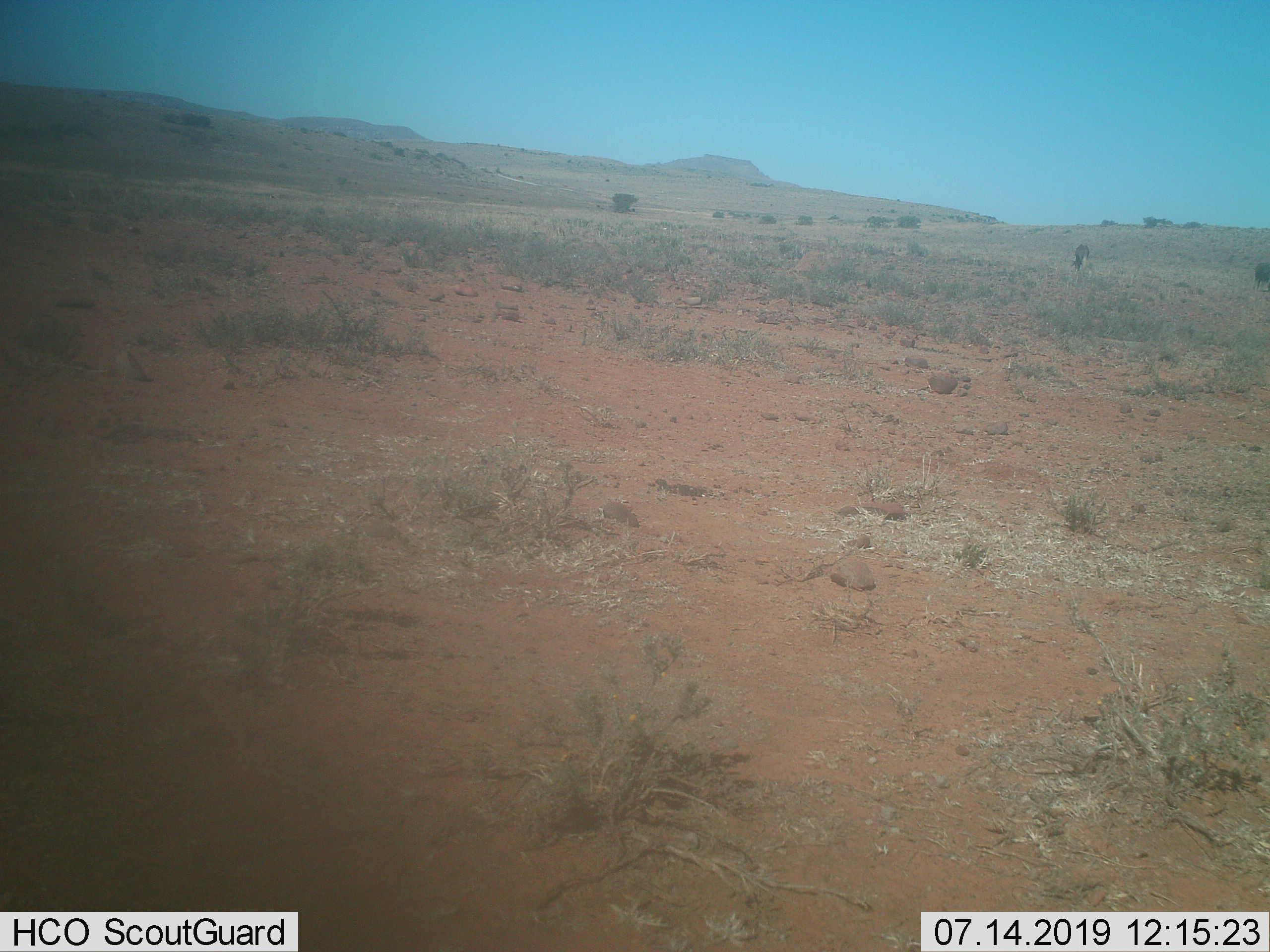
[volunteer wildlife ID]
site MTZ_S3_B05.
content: unidentified animal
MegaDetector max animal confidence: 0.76